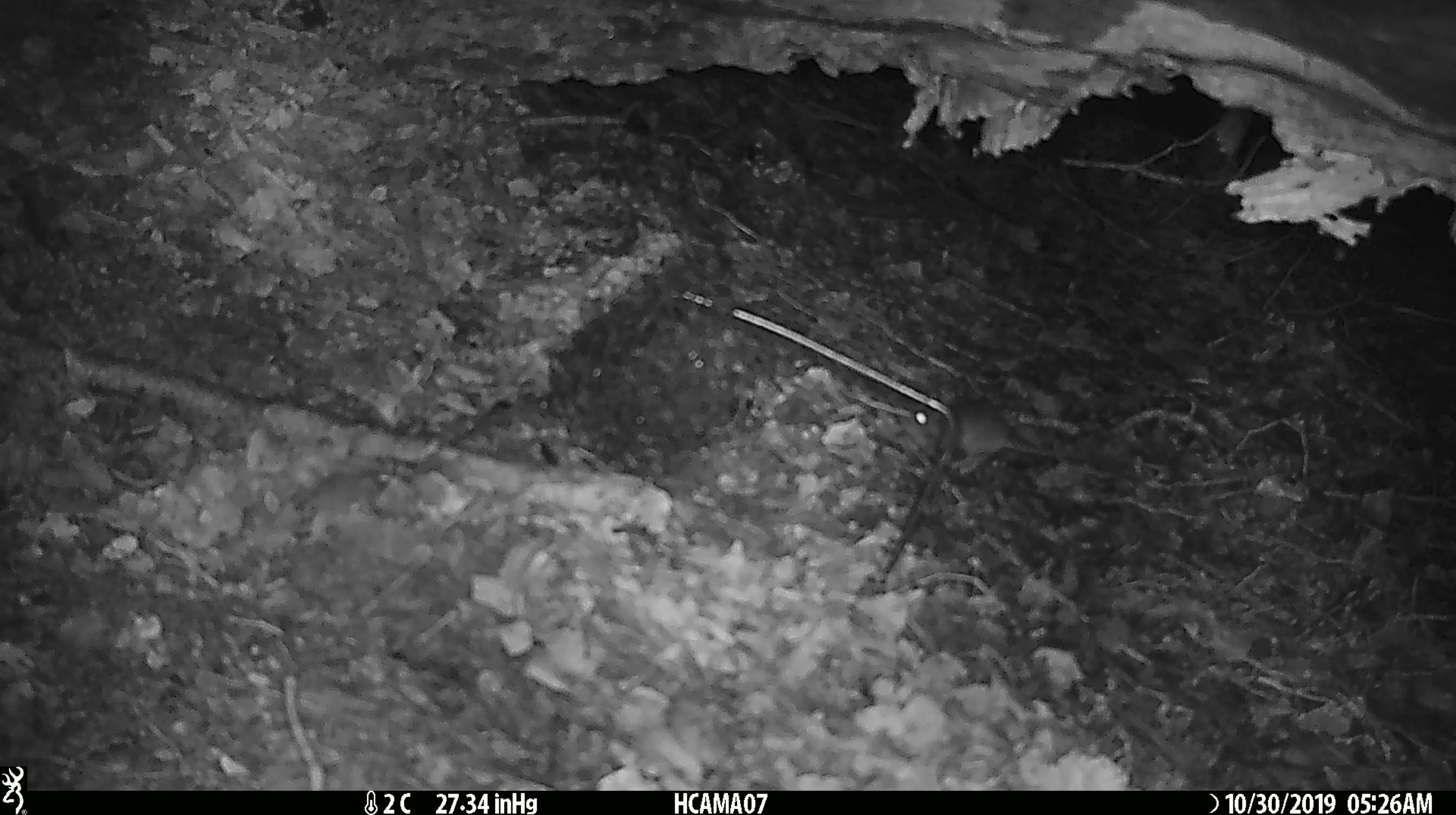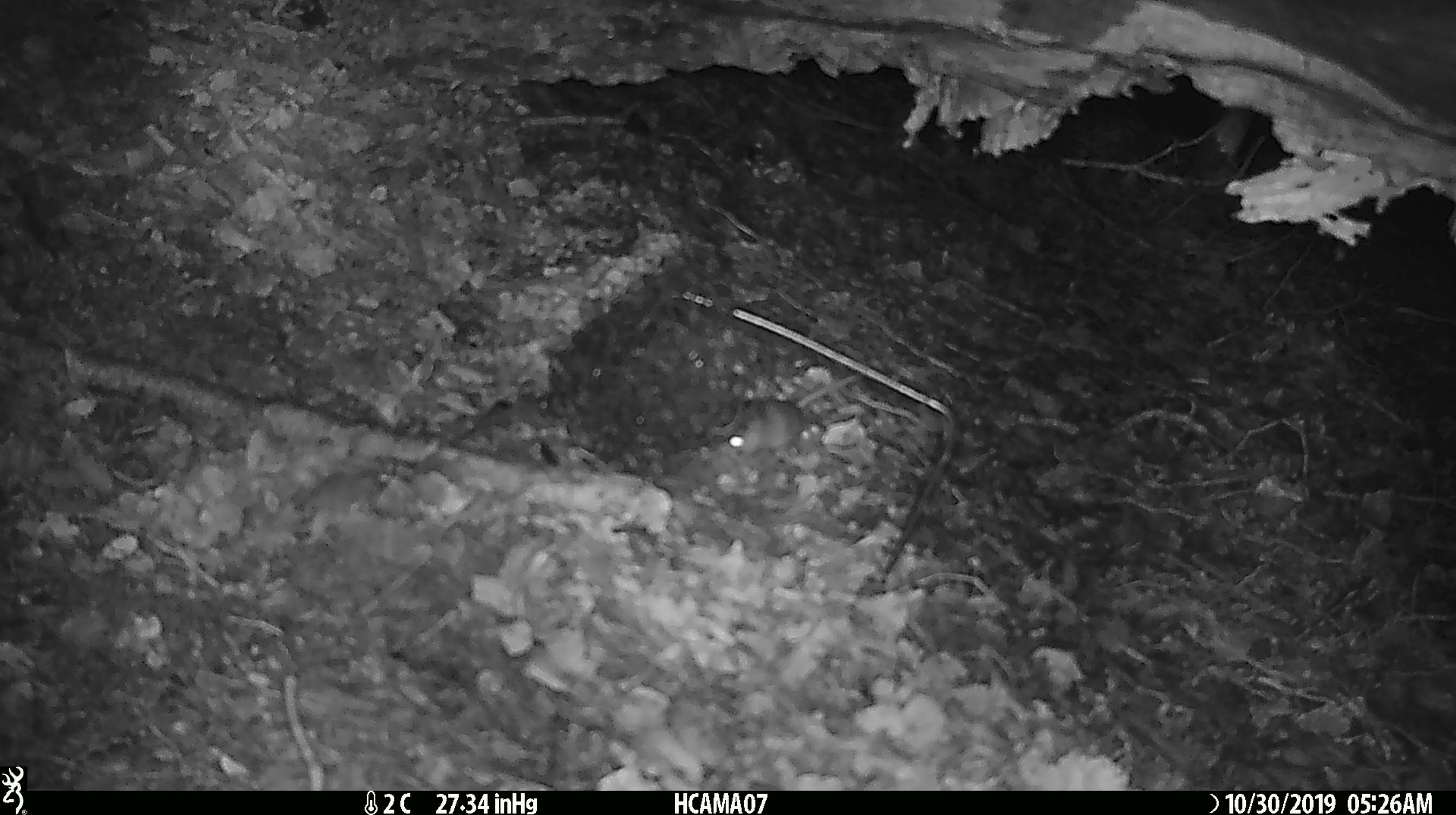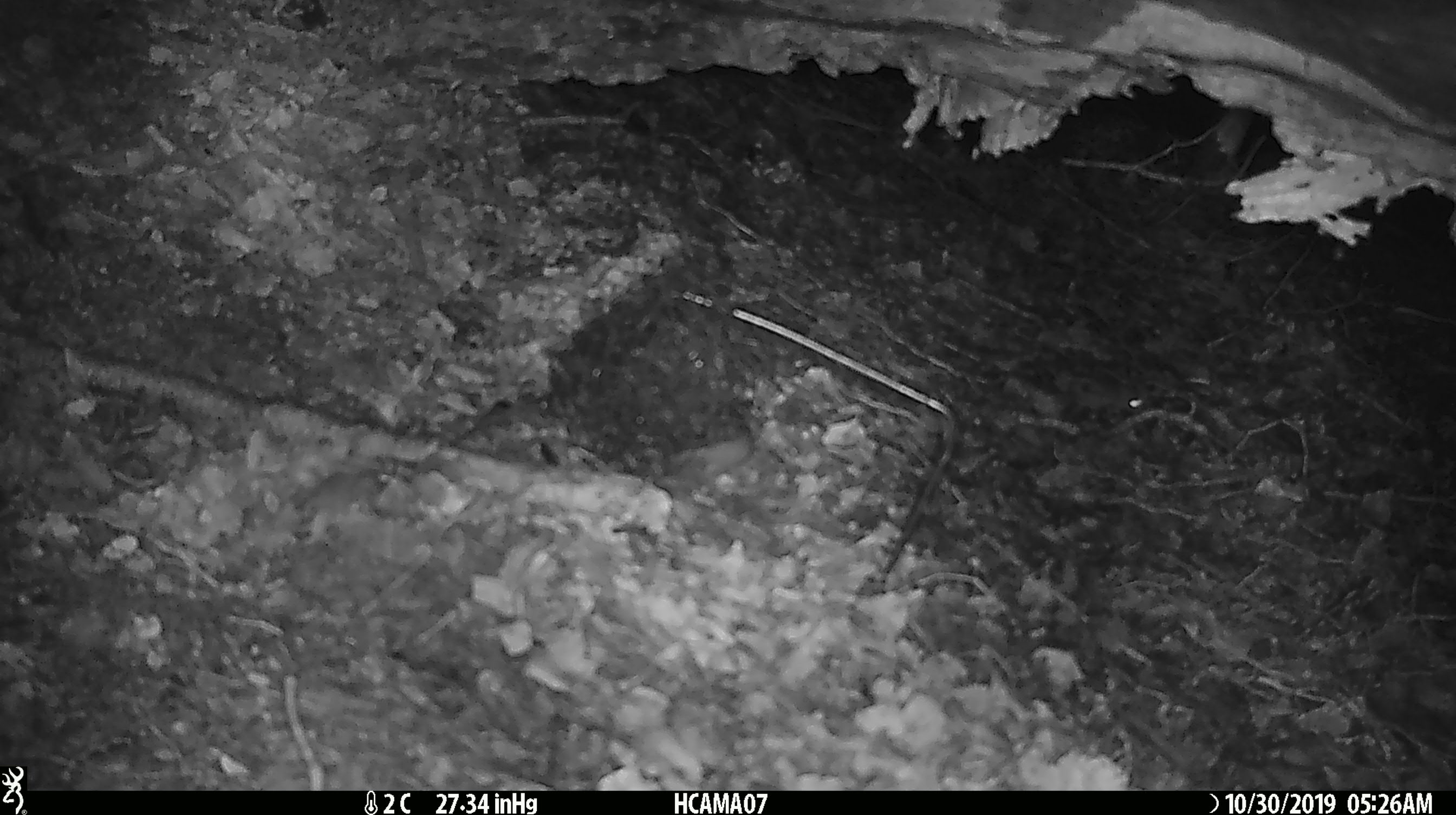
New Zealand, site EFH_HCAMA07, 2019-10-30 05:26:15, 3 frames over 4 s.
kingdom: Animalia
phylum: Chordata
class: Mammalia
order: Rodentia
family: Muridae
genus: Mus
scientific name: Mus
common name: mouse